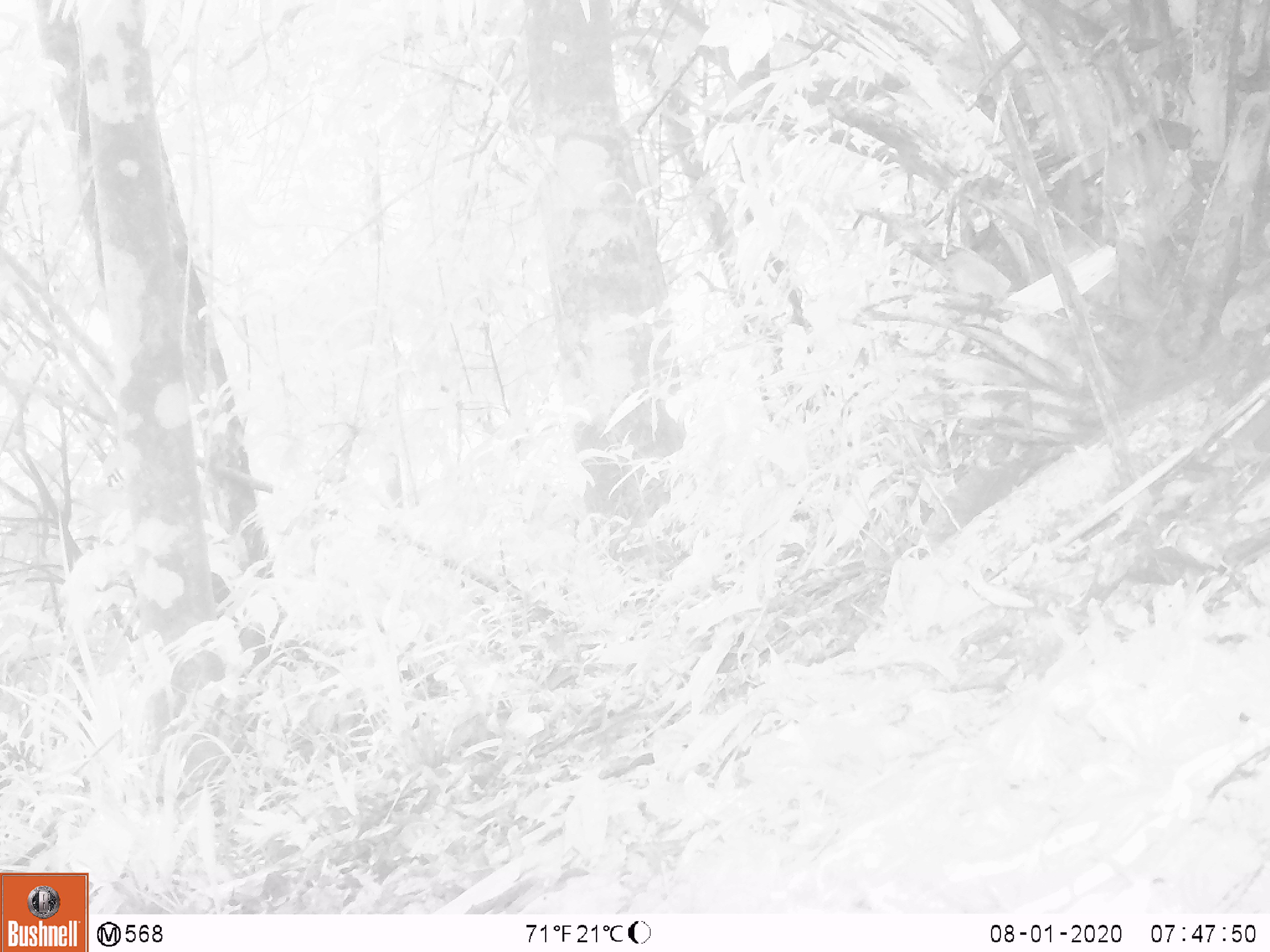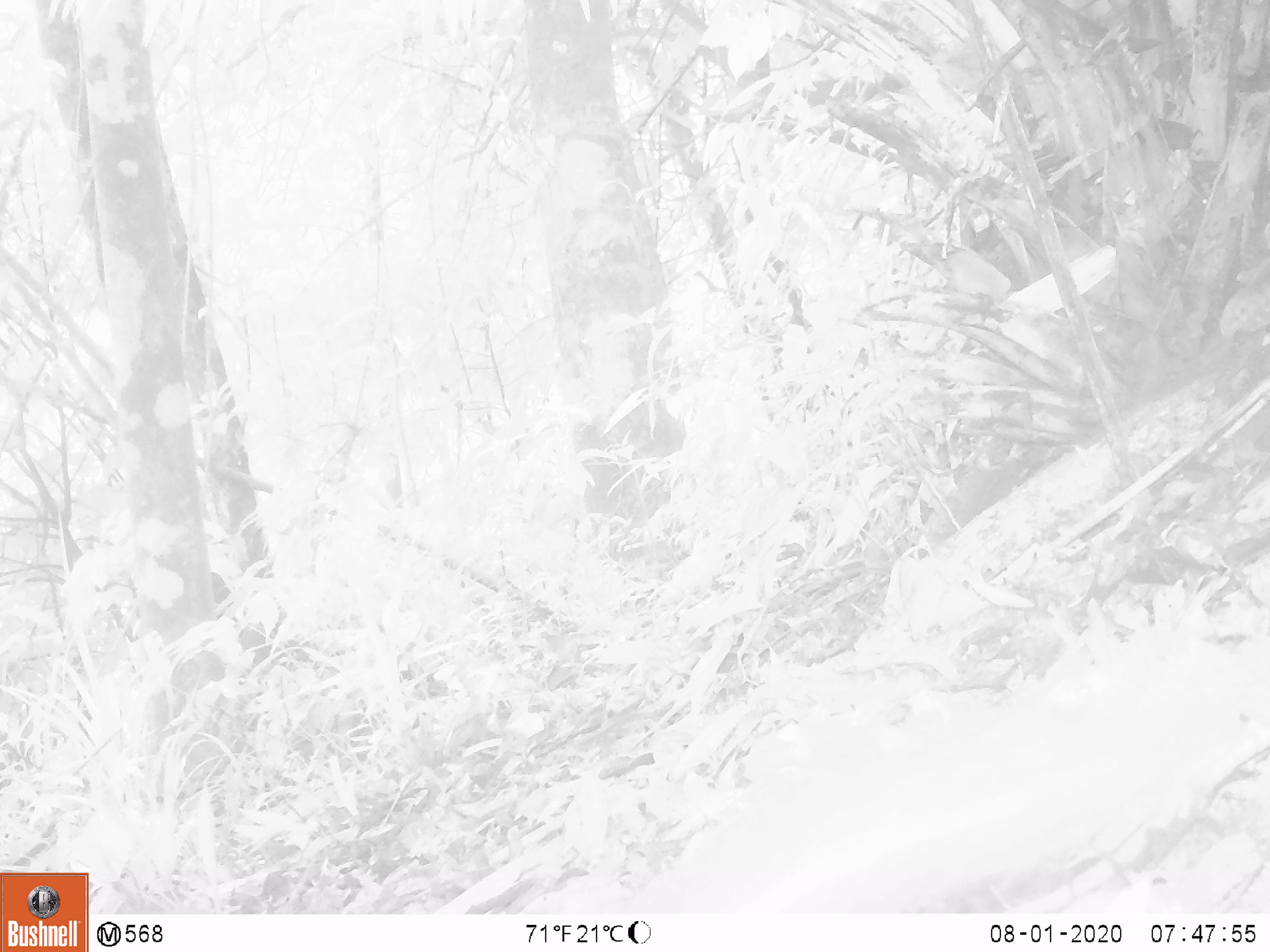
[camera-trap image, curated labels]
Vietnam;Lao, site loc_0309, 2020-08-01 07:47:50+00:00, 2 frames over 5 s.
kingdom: Animalia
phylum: Chordata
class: Mammalia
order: Carnivora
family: Mustelidae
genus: Melogale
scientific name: Melogale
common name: ferret badger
Ferret badger (Melogale). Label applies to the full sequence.